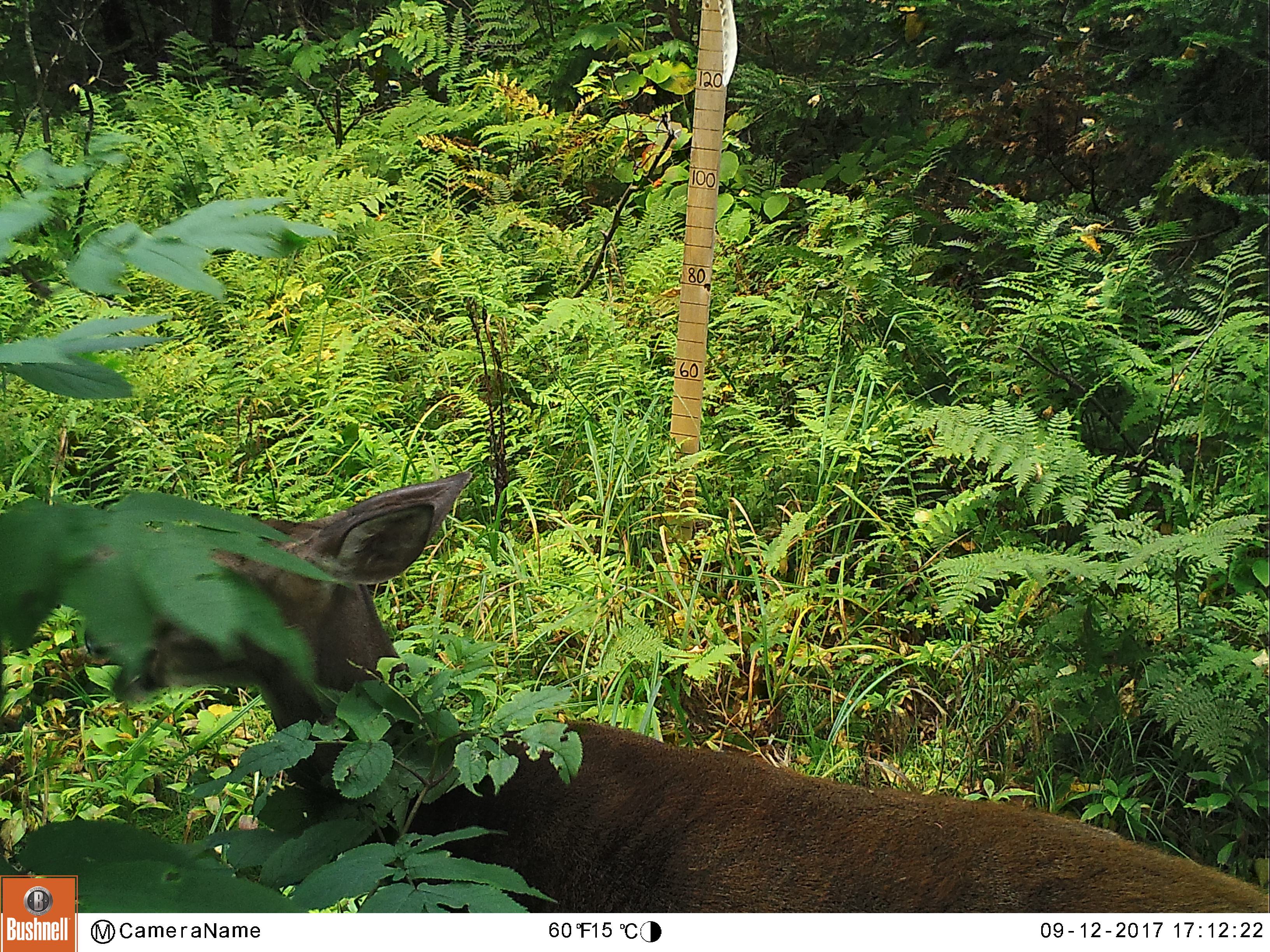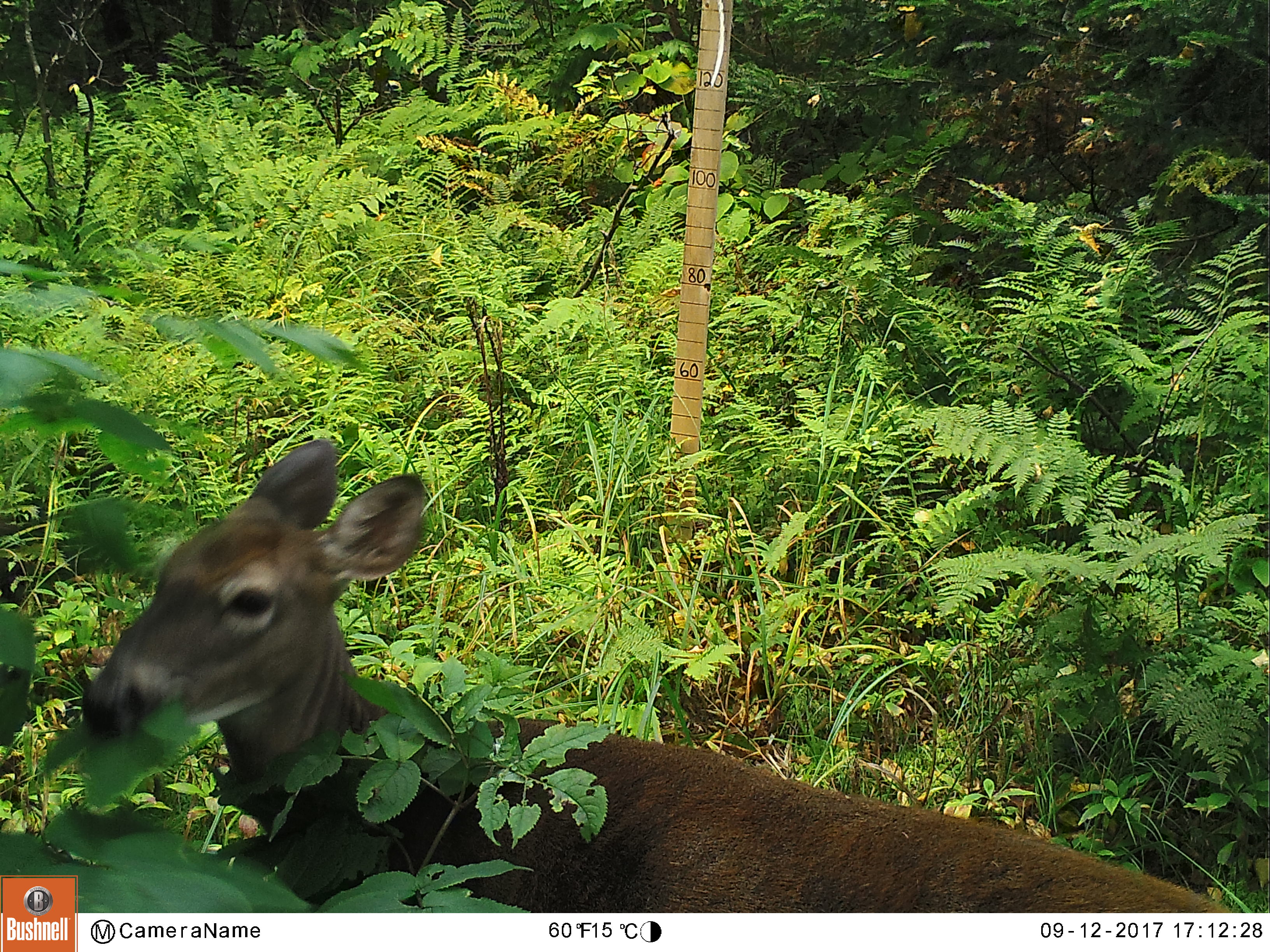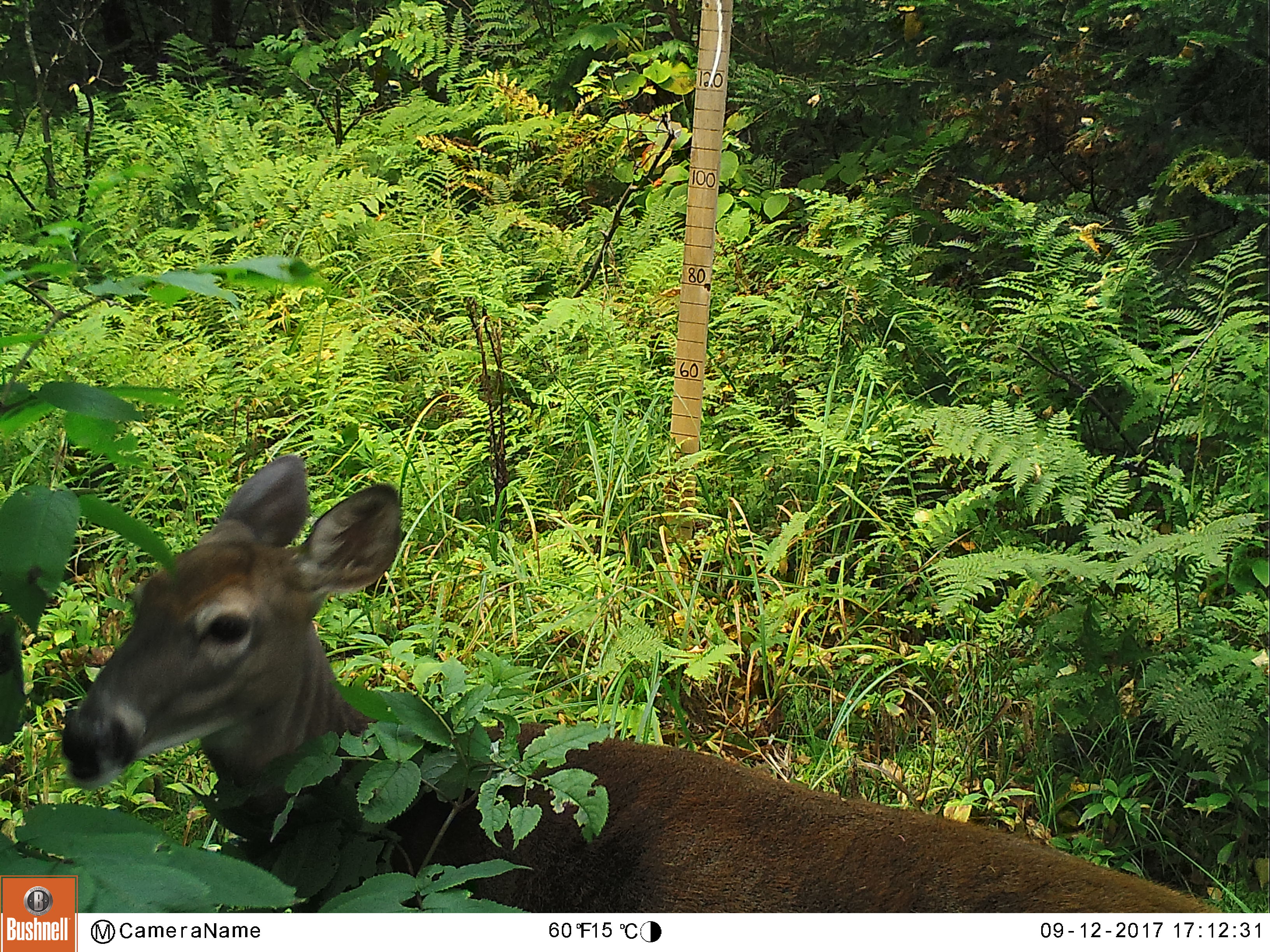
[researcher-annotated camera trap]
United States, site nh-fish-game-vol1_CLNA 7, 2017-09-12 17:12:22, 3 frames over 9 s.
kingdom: Animalia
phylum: Chordata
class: Mammalia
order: Artiodactyla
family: Cervidae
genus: Odocoileus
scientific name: Odocoileus virginianus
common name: white-tailed deer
White-tailed deer (Odocoileus virginianus).